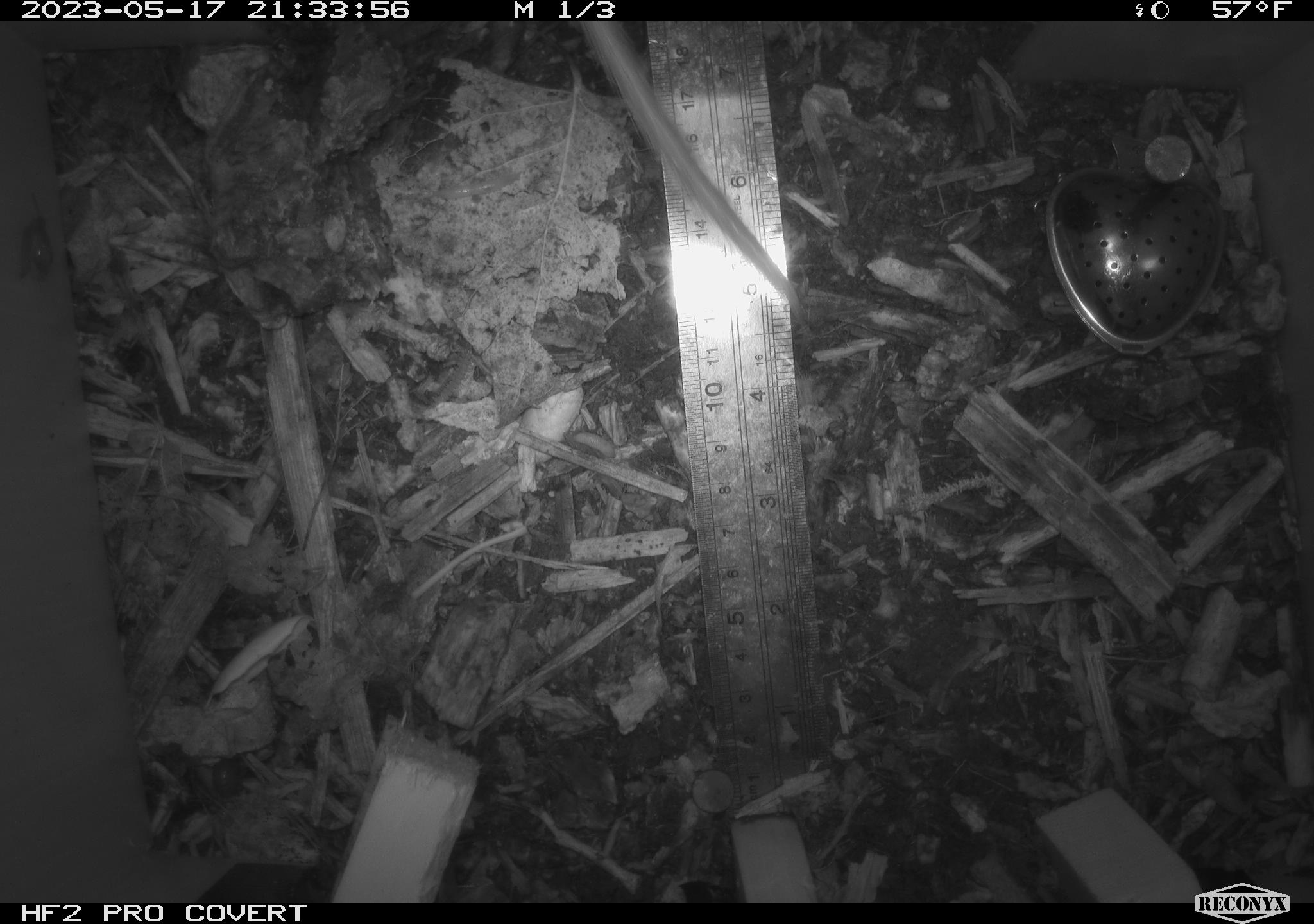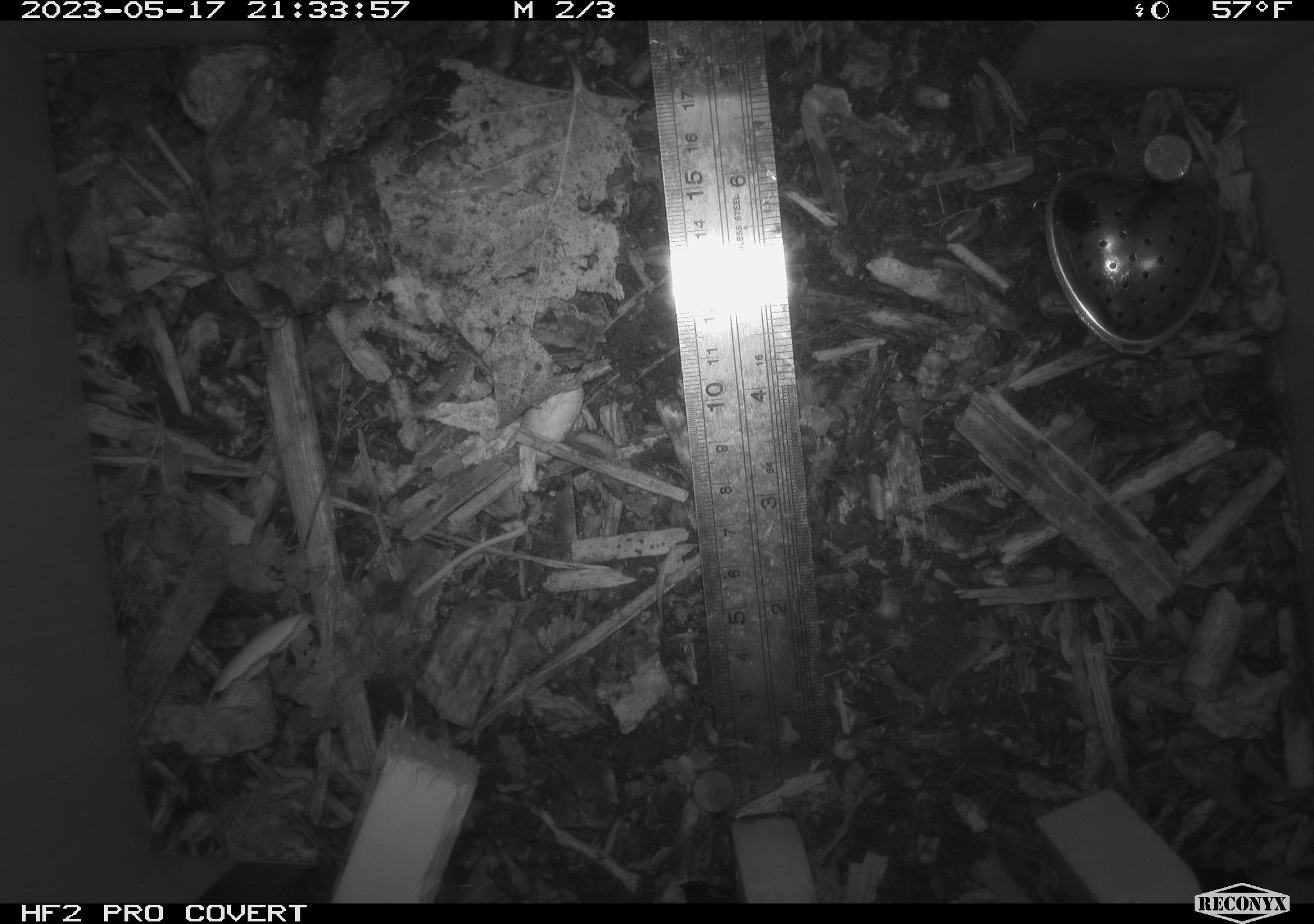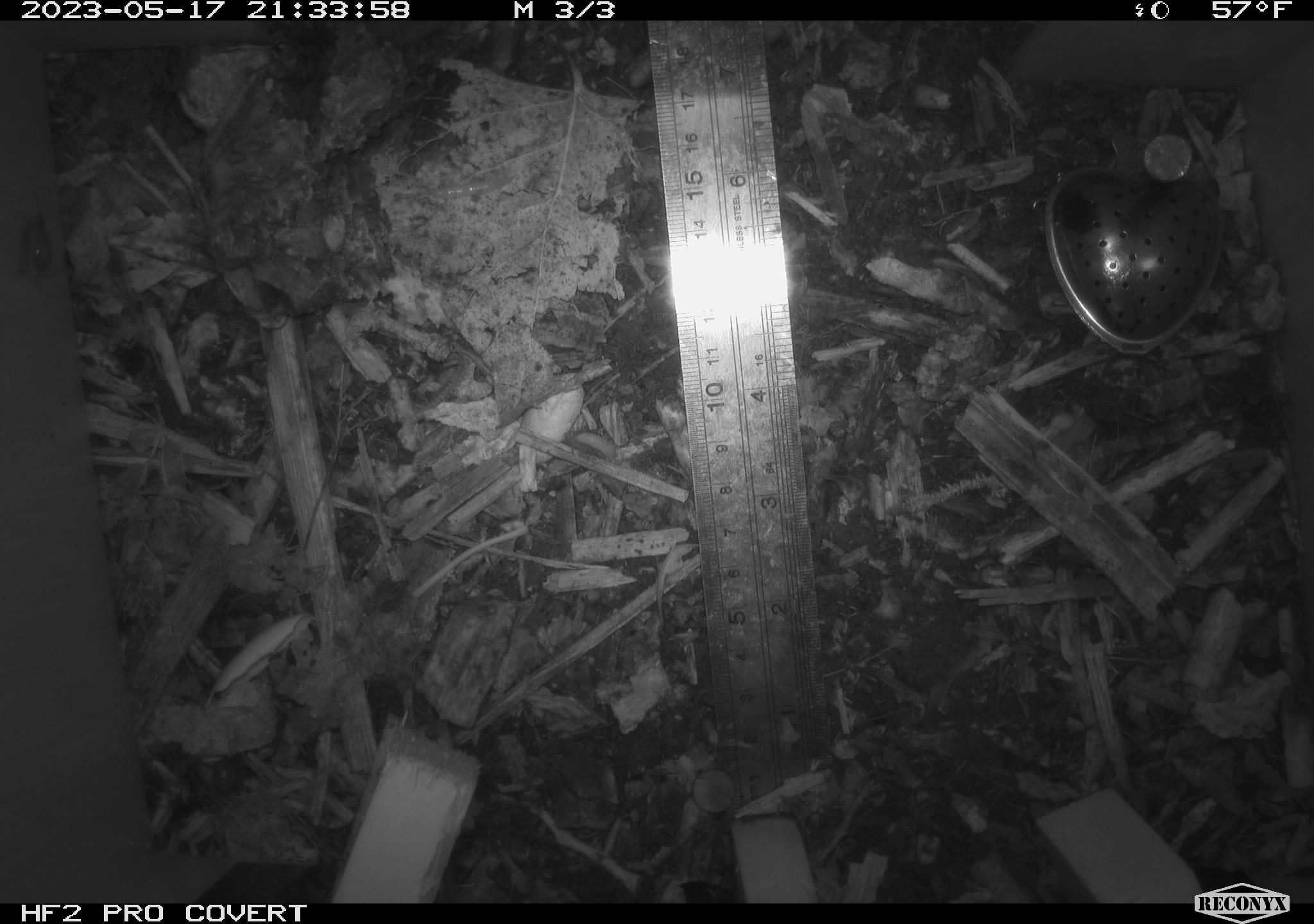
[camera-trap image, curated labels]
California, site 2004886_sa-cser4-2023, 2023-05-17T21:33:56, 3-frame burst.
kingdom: Animalia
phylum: Chordata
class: Mammalia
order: Rodentia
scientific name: Rodentia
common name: woodrat or rat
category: woodrat or rat species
Woodrat or rat species (woodrat or rat) (Rodentia).